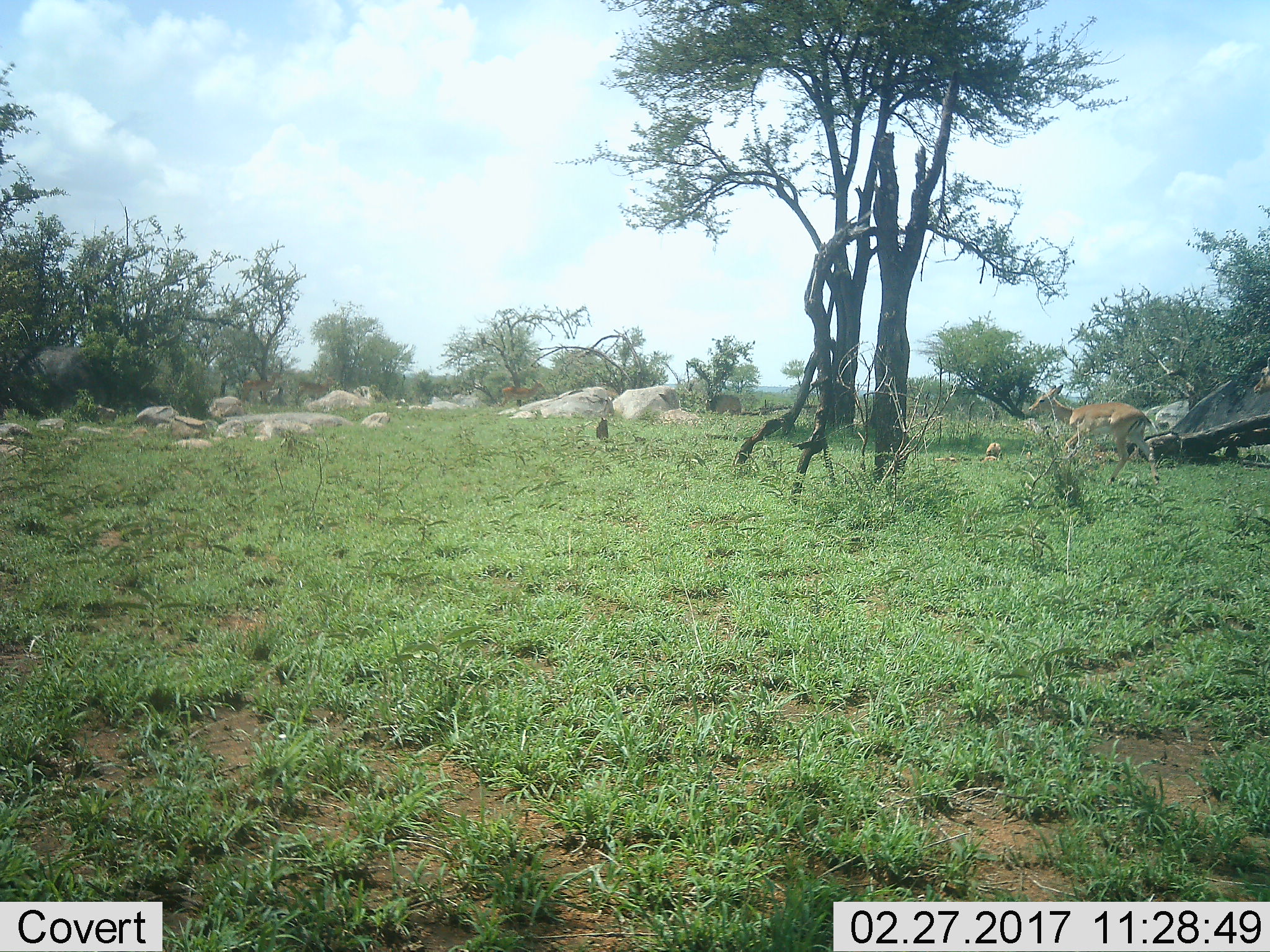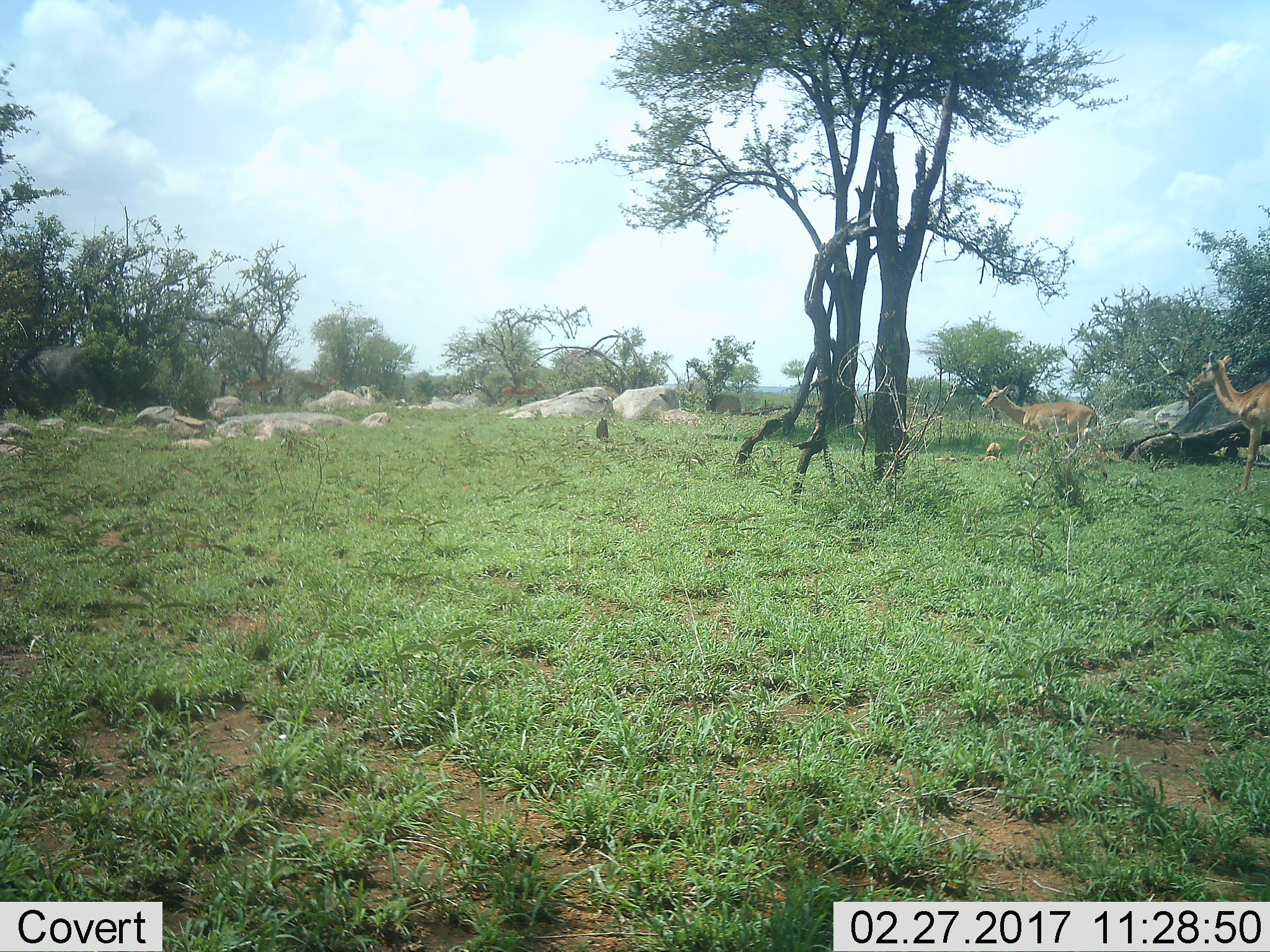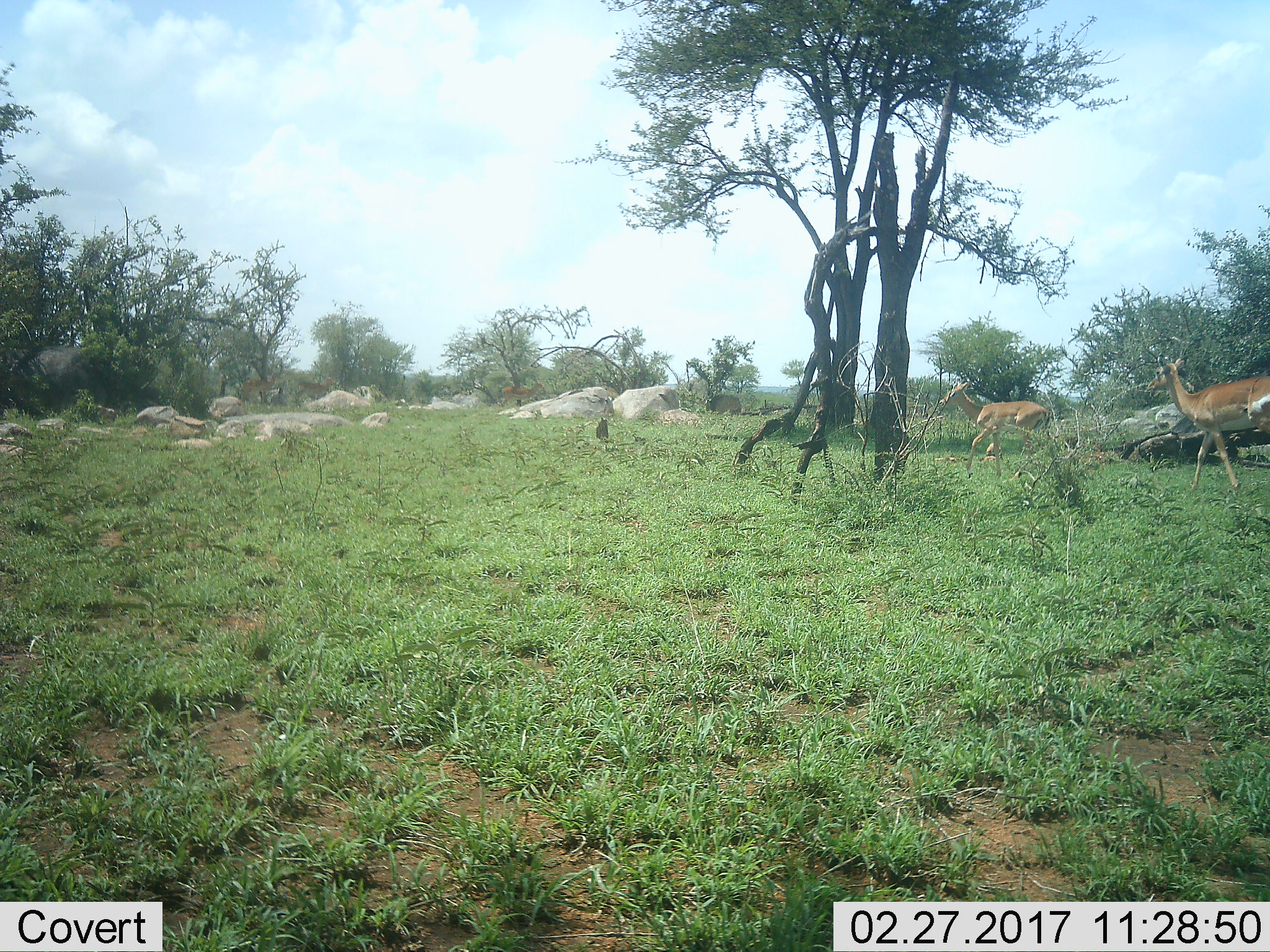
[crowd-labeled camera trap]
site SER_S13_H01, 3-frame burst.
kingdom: Animalia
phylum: Chordata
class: Mammalia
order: Artiodactyla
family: Bovidae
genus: Nanger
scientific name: Nanger granti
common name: grant's gazelle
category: gazellegrants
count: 4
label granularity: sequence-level